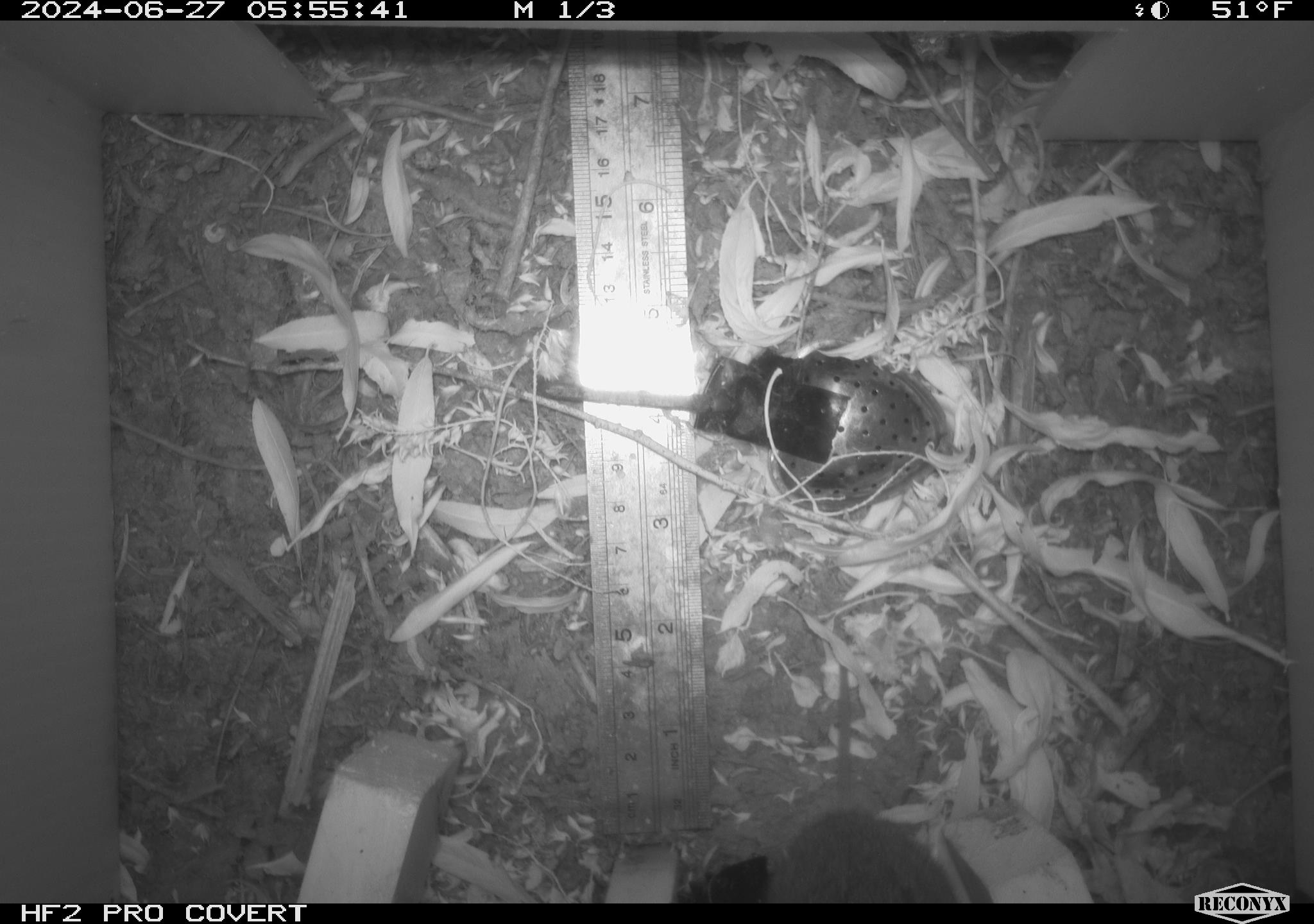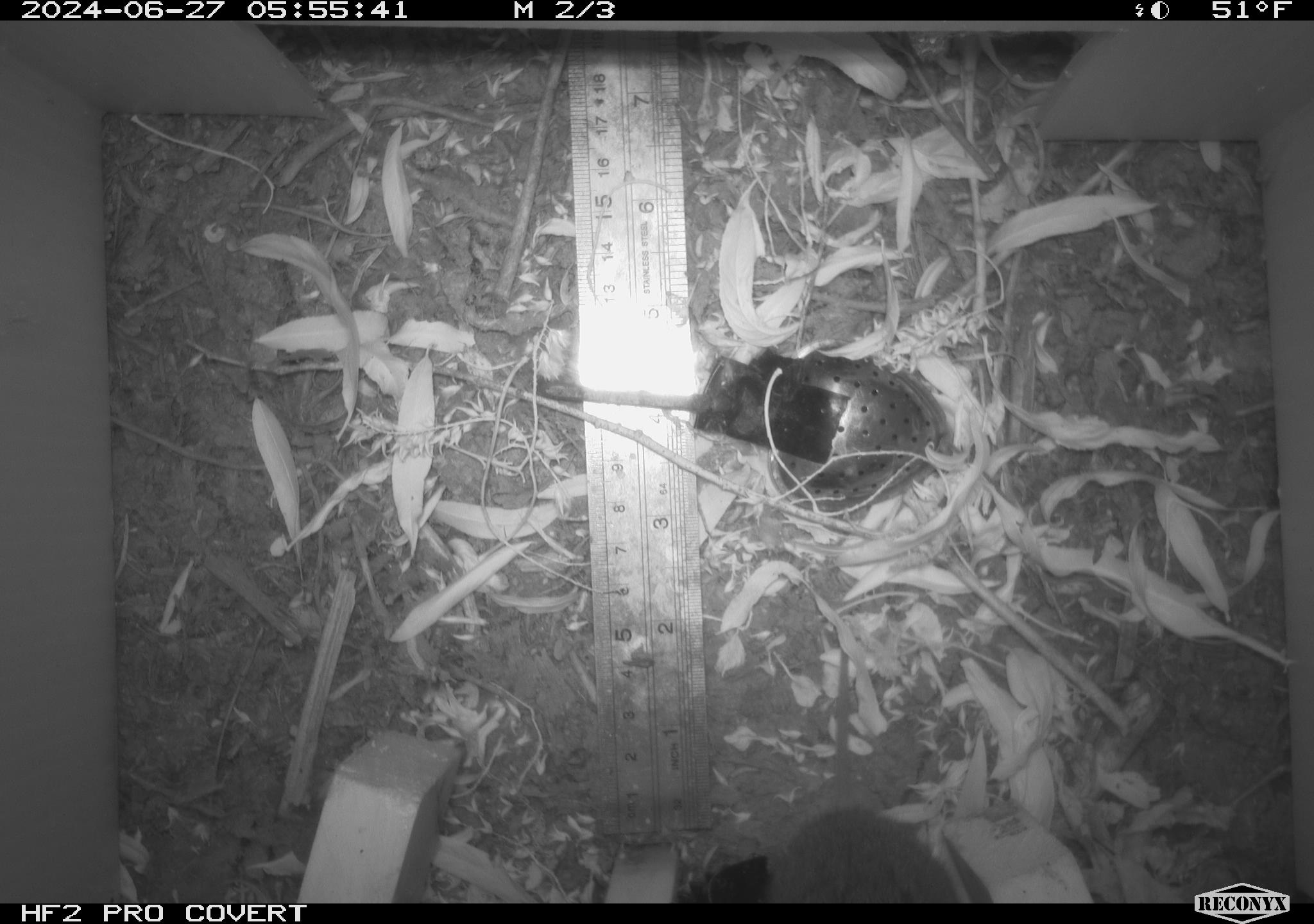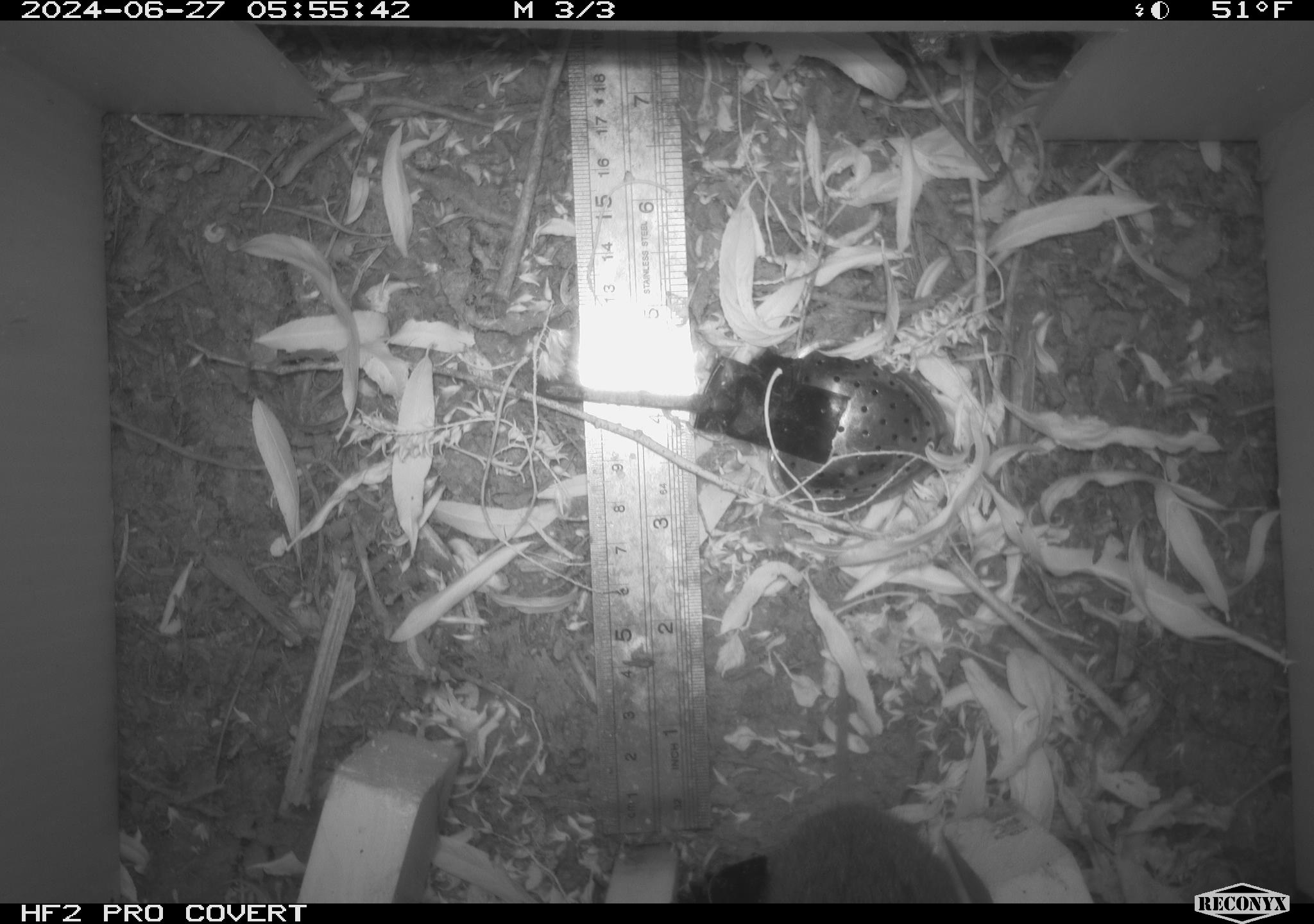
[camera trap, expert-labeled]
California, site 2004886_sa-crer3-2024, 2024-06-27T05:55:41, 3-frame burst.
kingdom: Animalia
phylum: Chordata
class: Mammalia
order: Rodentia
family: Cricetidae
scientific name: Arvicolinae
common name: voles, lemmings, and muskrats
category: arvicolinae subfamily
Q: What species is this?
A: Arvicolinae subfamily (voles, lemmings, and muskrats) (Arvicolinae).